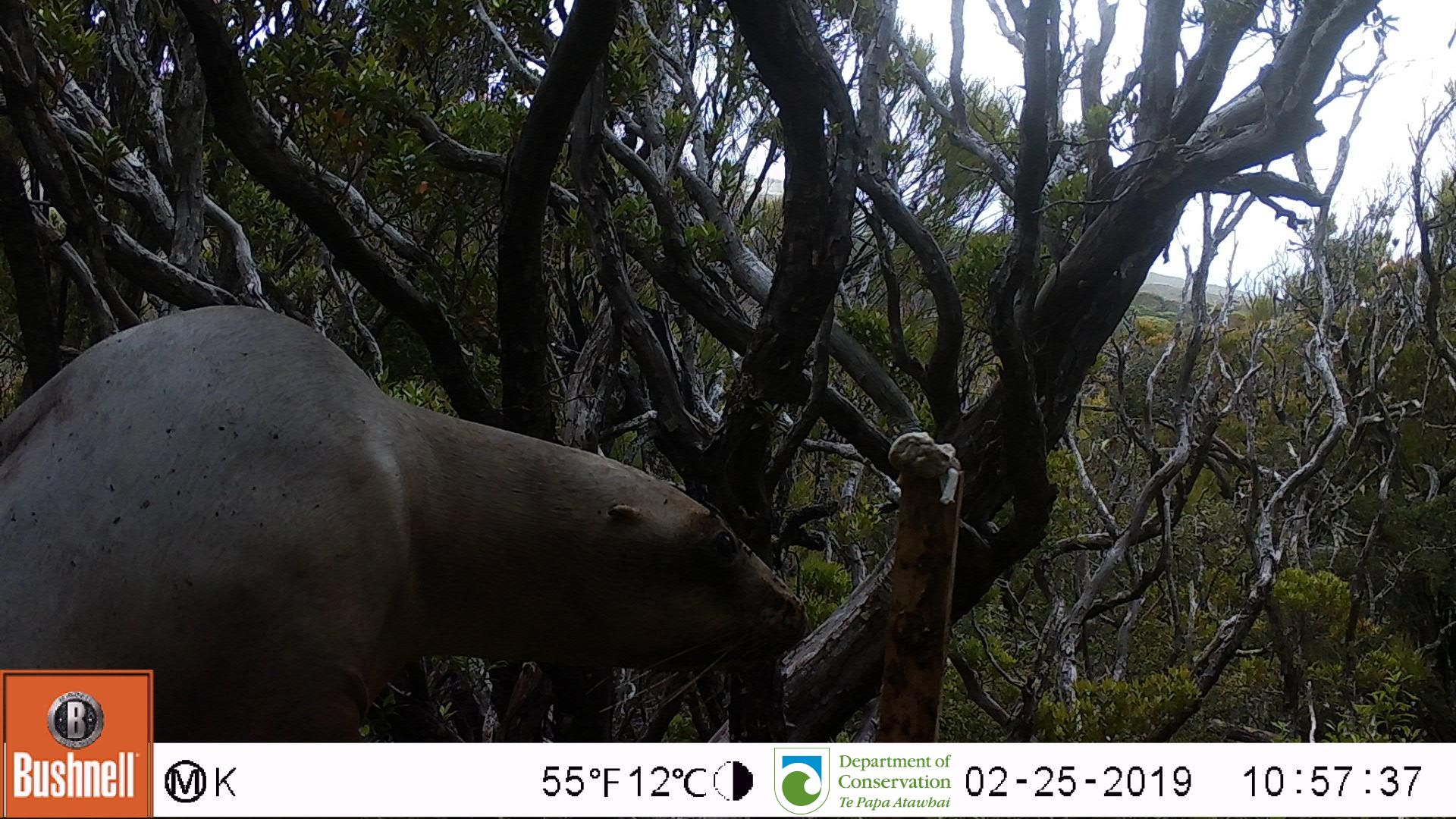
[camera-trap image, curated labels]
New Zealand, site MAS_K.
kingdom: Animalia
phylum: Chordata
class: Mammalia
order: Carnivora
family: Otariidae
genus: Phocarctos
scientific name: Phocarctos hookeri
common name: new zealand sea lion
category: sealion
Sealion (new zealand sea lion) (Phocarctos hookeri).